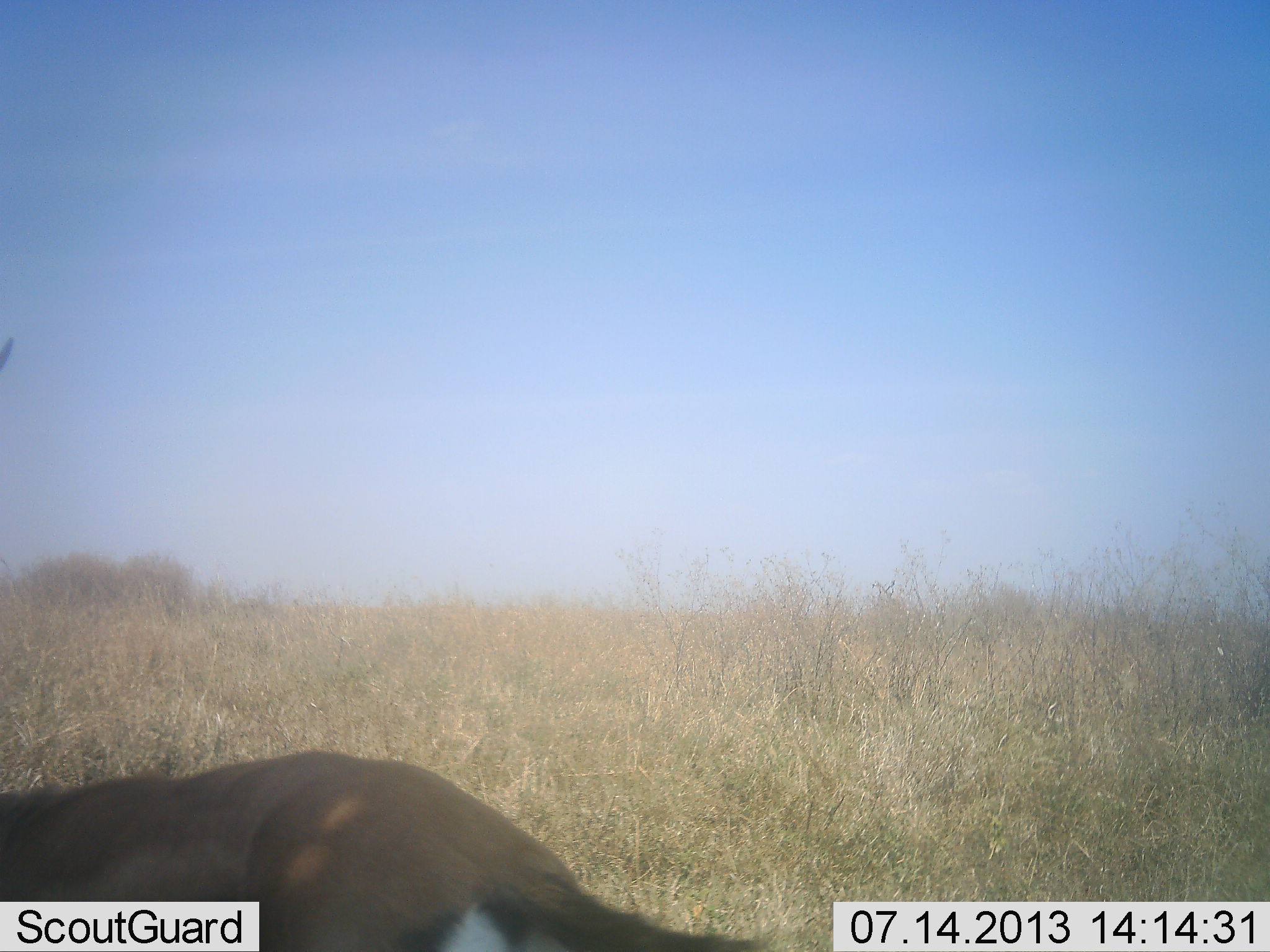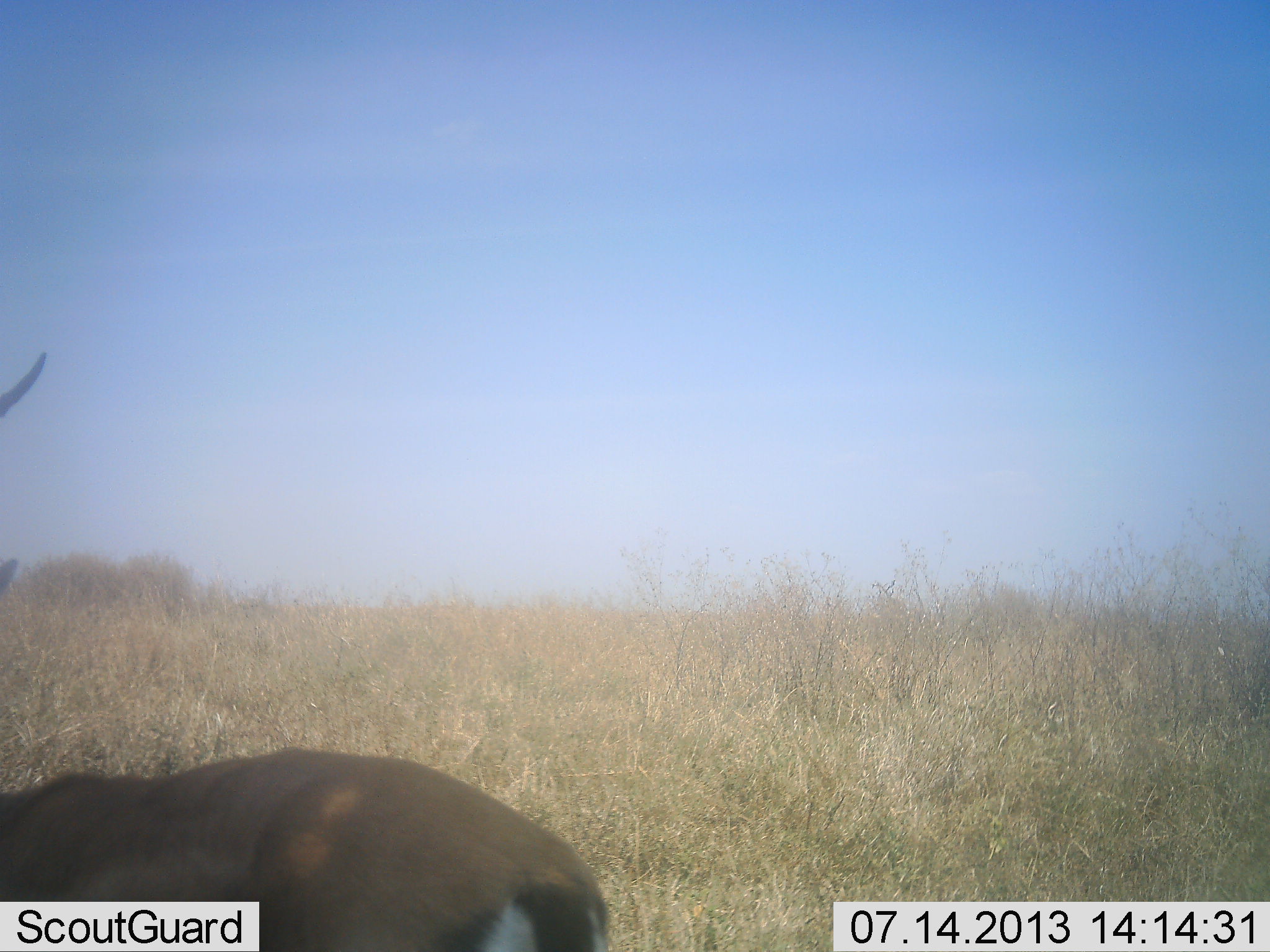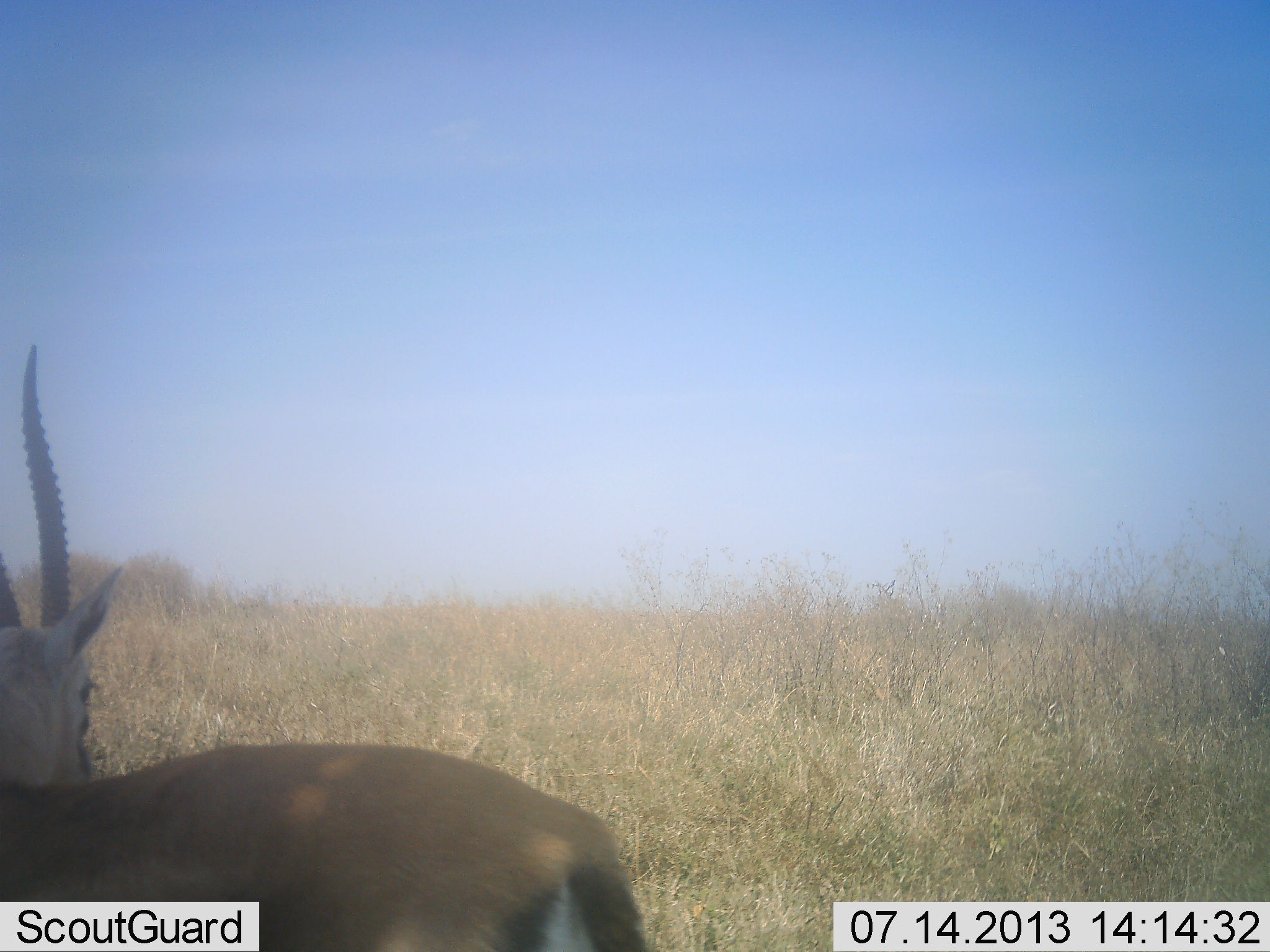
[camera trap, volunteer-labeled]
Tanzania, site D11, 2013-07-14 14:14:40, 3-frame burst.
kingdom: Animalia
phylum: Chordata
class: Mammalia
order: Artiodactyla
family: Bovidae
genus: Eudorcas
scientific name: Eudorcas thomsonii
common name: thomson's gazelle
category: gazellethomsons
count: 1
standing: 84%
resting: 11%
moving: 5%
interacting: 0%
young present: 0%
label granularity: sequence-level